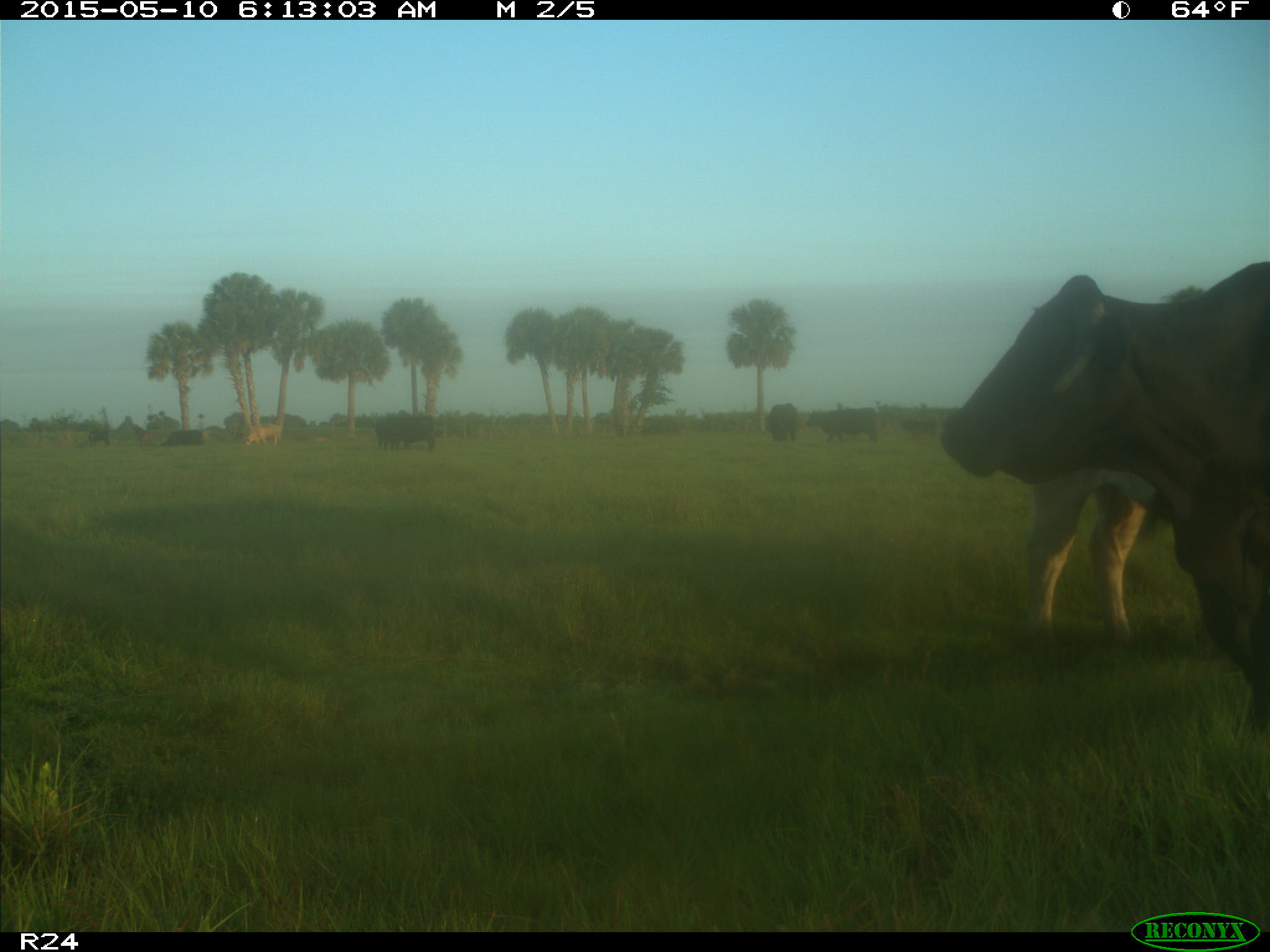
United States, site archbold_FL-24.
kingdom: Animalia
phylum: Chordata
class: Mammalia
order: Artiodactyla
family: Bovidae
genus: Bos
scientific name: Bos taurus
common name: domestic cow